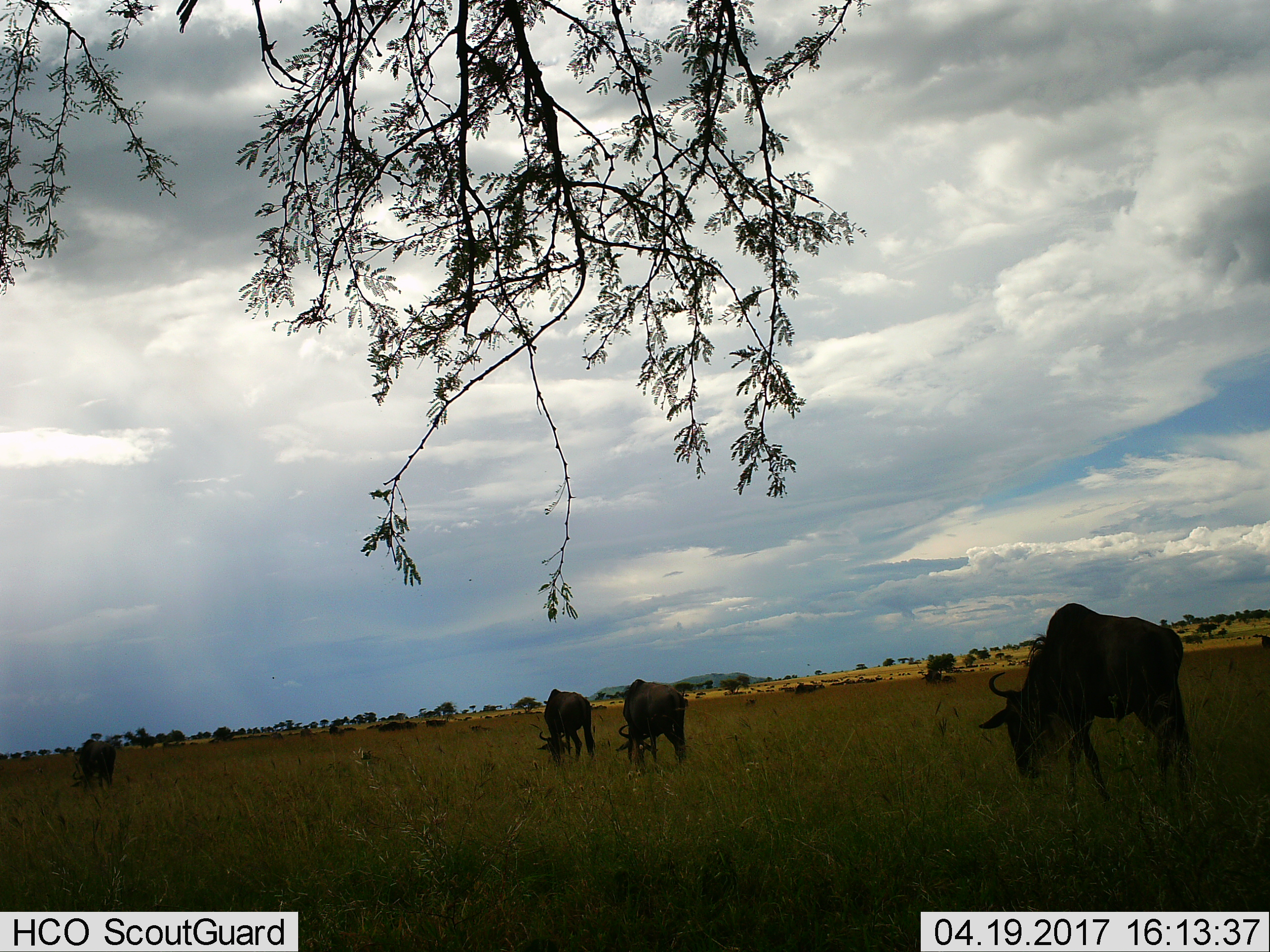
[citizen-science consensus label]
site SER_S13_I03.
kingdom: Animalia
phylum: Chordata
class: Mammalia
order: Artiodactyla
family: Bovidae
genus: Connochaetes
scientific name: Connochaetes taurinus taurinus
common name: blue wildebeest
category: wildebeestblue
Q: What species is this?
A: Wildebeestblue (blue wildebeest) (Connochaetes taurinus taurinus).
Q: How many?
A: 4.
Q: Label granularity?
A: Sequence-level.